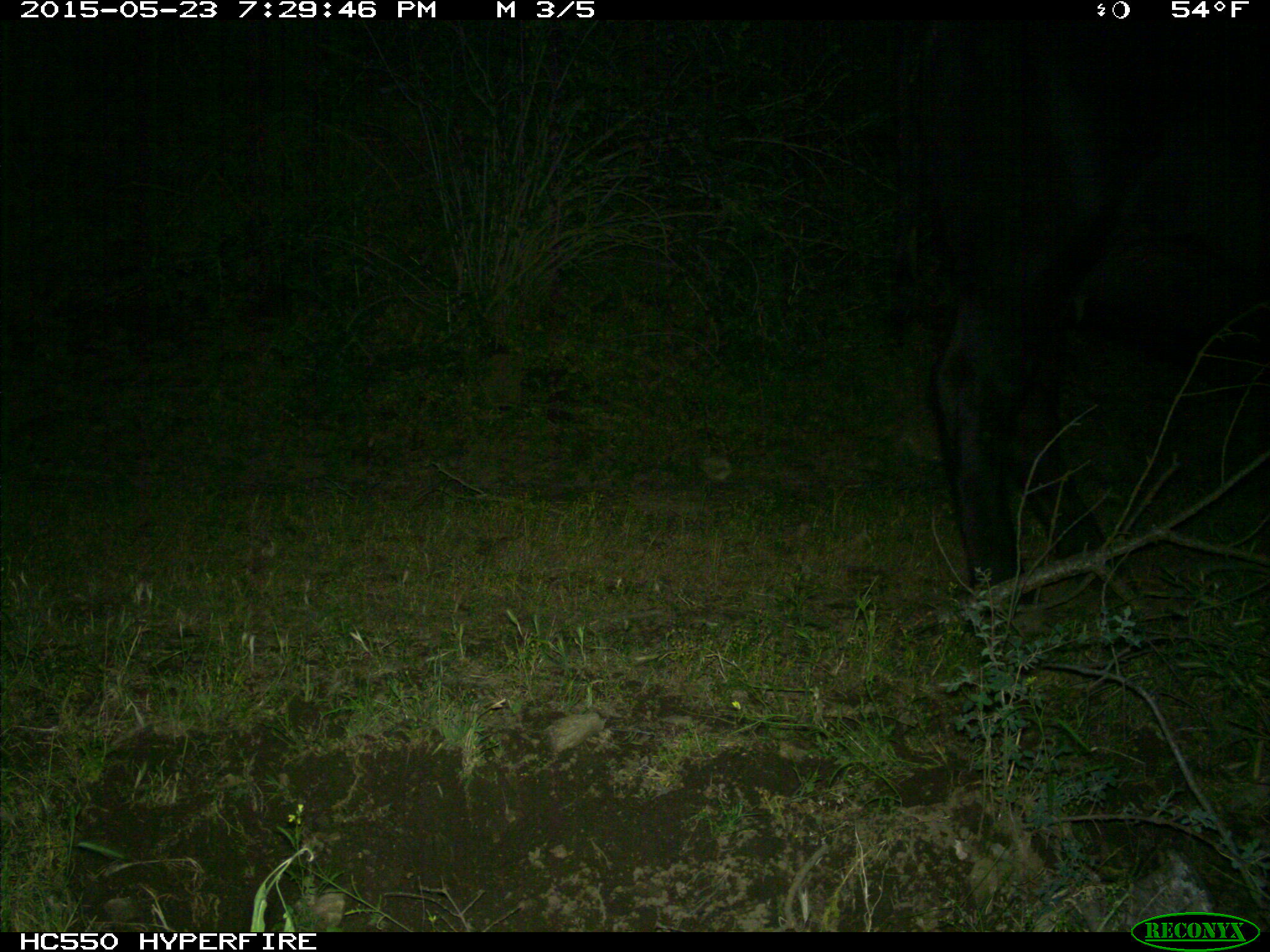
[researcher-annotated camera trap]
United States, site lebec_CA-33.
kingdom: Animalia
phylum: Chordata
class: Mammalia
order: Artiodactyla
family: Bovidae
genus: Bos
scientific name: Bos taurus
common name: domestic cow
Bos taurus (domestic cow).